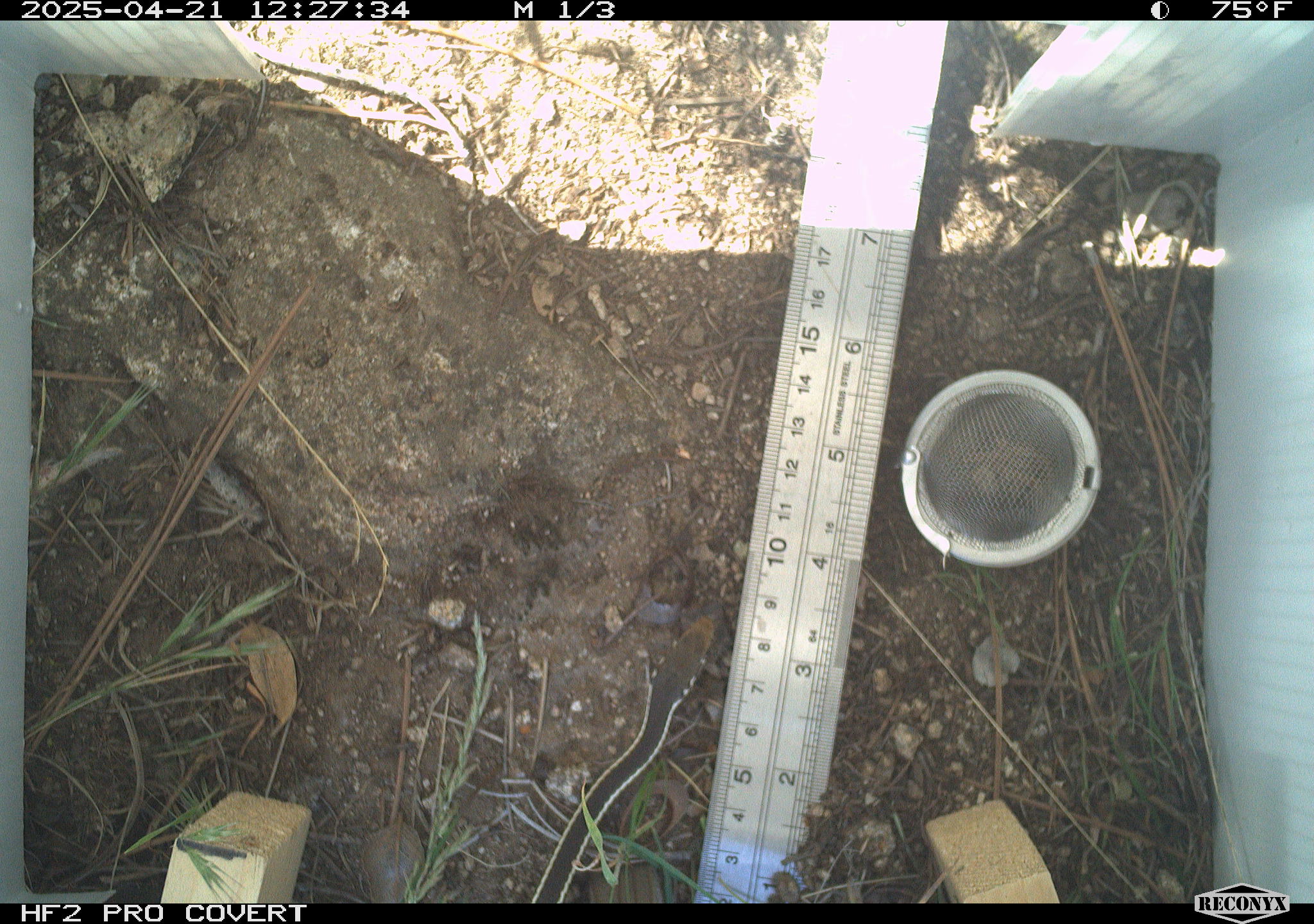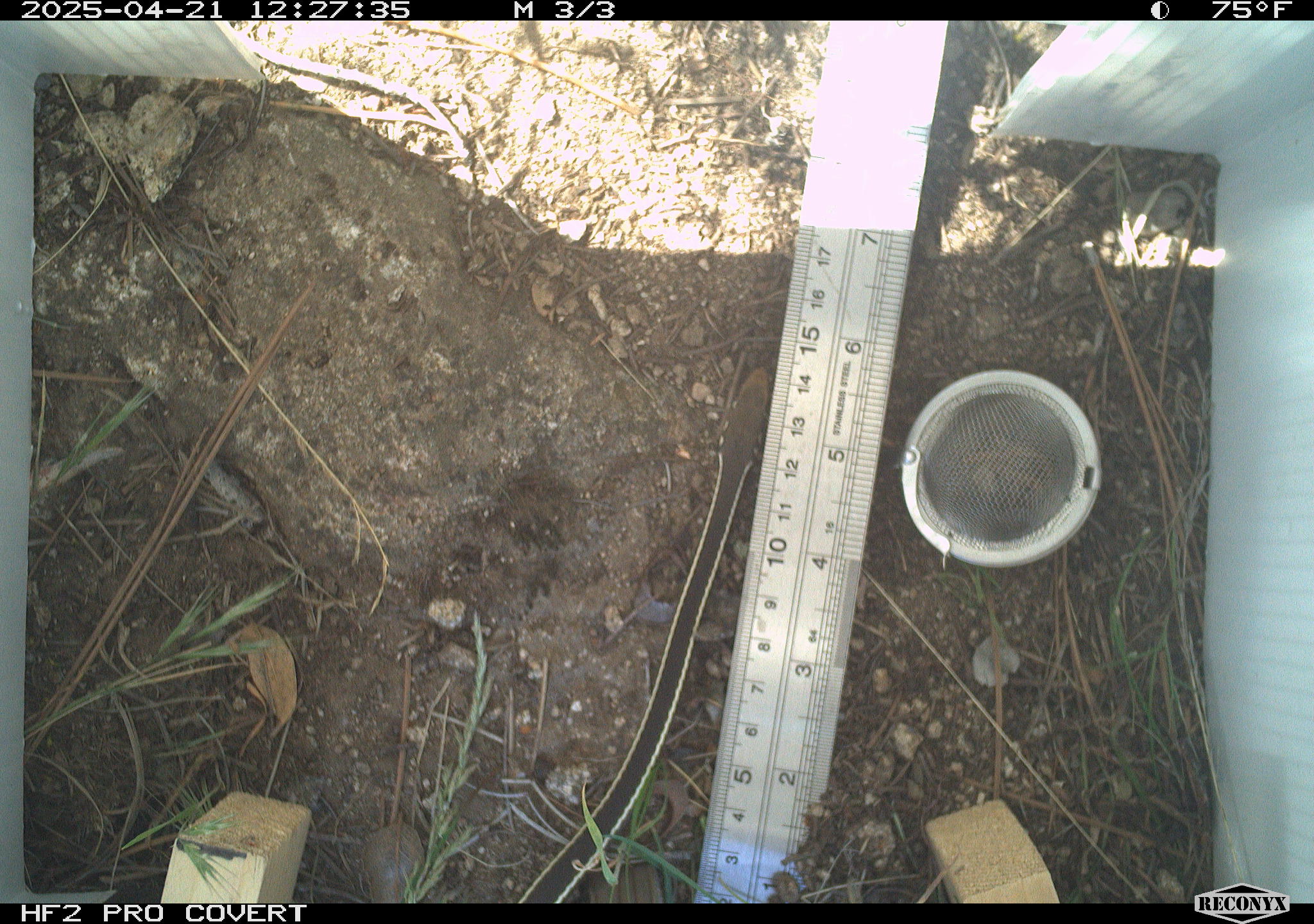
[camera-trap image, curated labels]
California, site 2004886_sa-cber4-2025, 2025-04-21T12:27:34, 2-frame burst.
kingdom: Animalia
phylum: Chordata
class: Reptilia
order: Squamata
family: Colubridae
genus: Coluber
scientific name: Coluber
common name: north american racers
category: coluber species